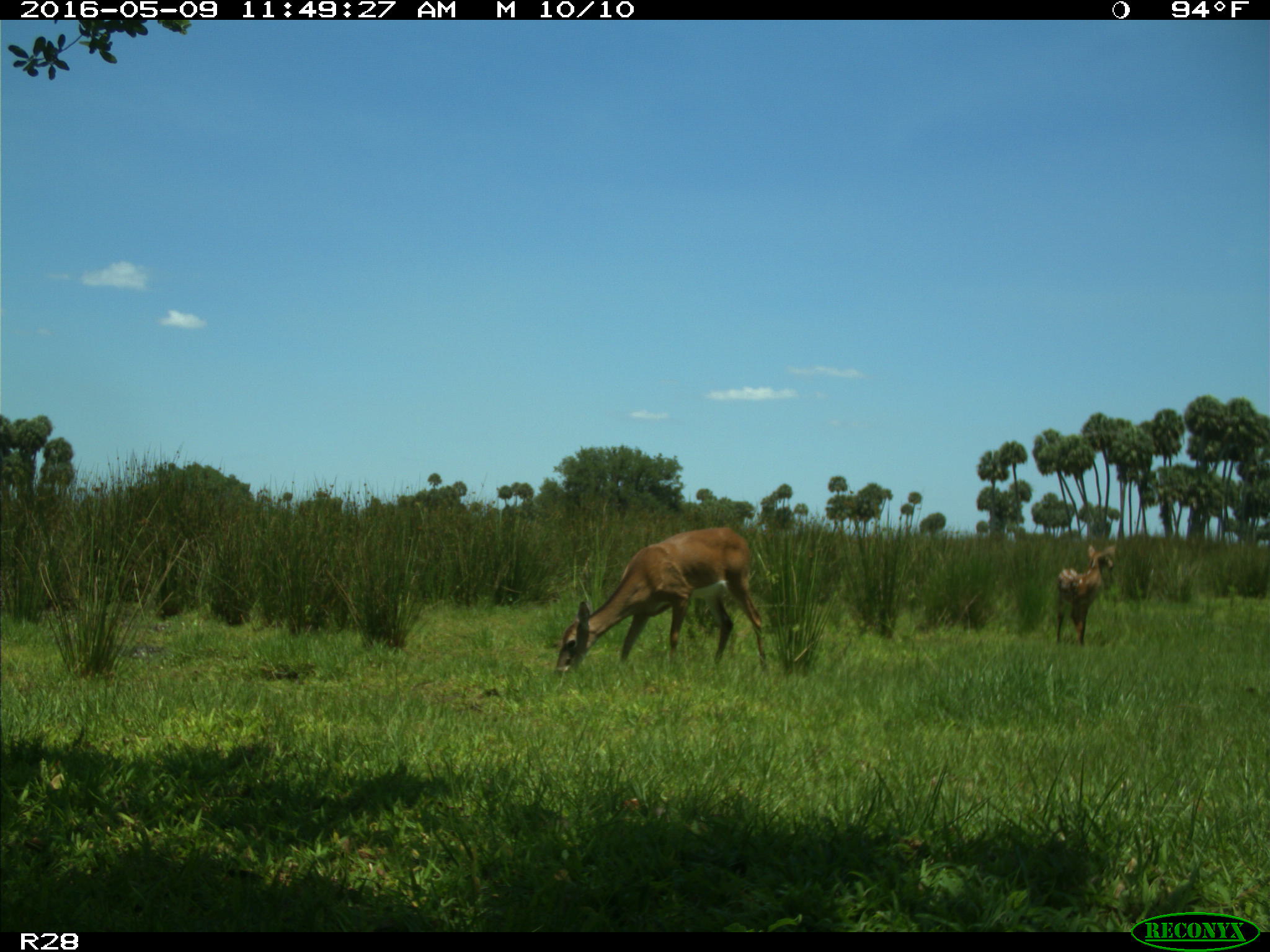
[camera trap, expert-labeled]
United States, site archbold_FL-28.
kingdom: Animalia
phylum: Chordata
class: Mammalia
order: Artiodactyla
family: Cervidae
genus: Odocoileus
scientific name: Odocoileus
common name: deer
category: unidentified deer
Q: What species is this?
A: Unidentified deer (deer) (Odocoileus).